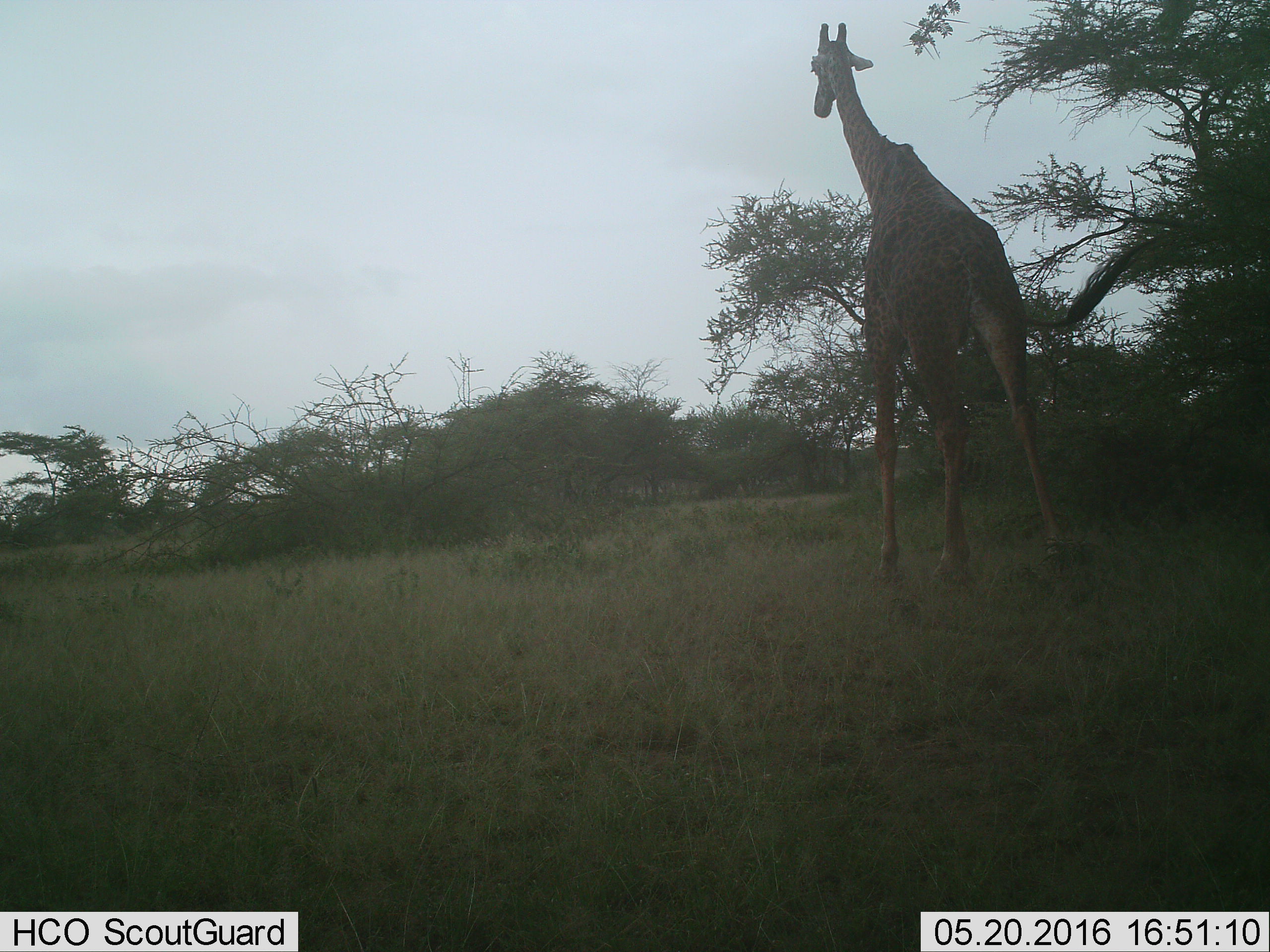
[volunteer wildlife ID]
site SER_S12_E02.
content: unidentified animal